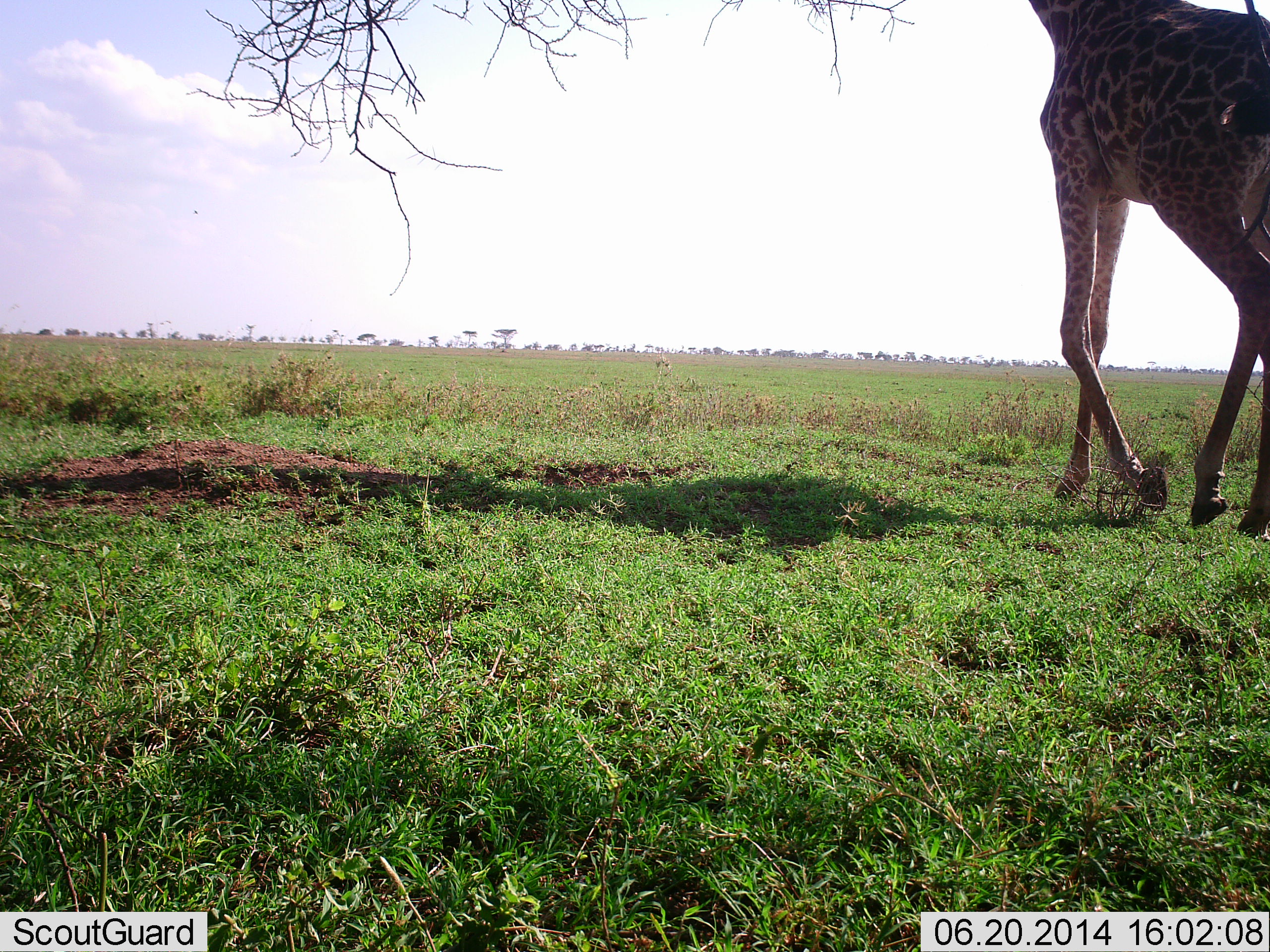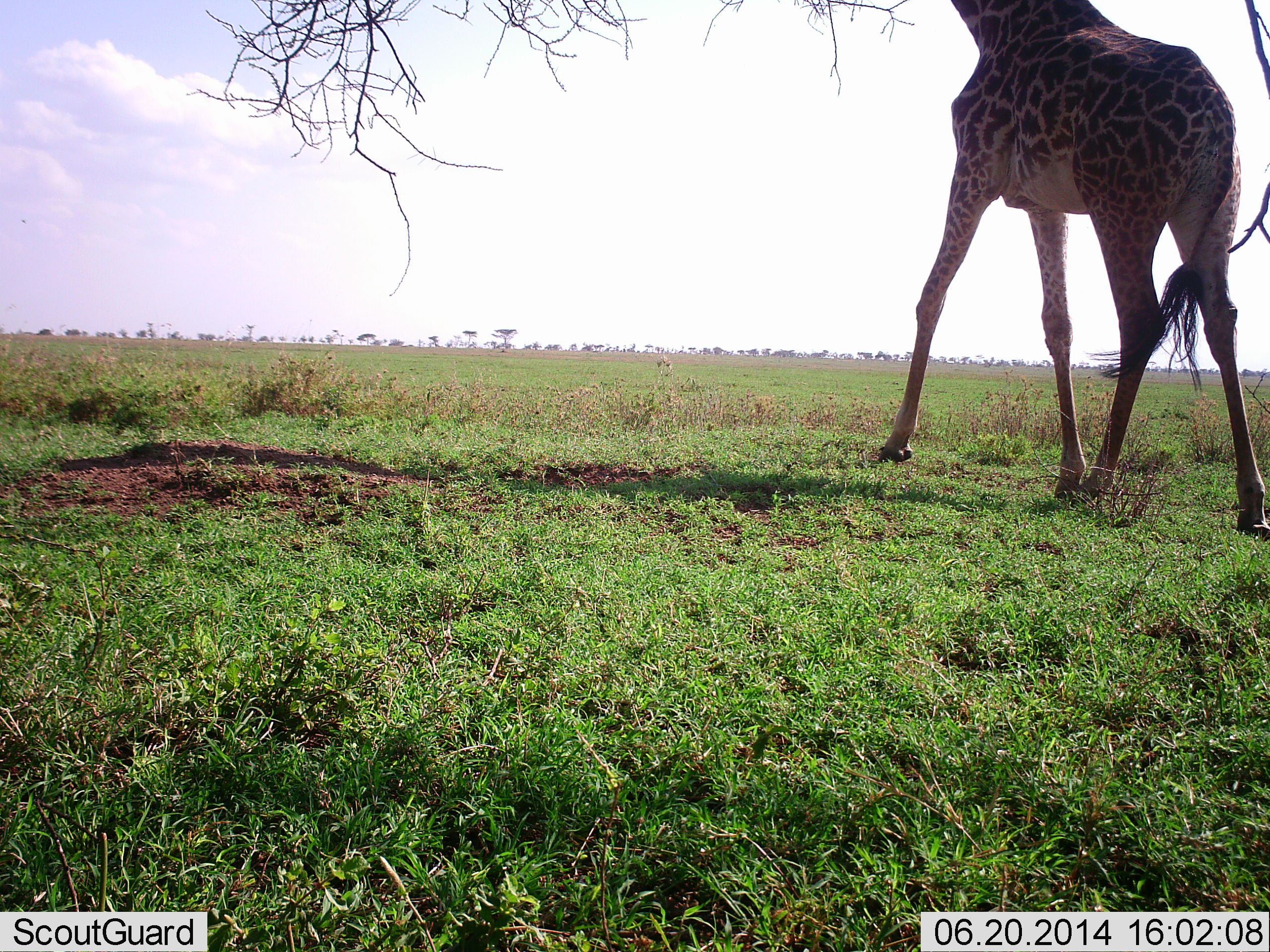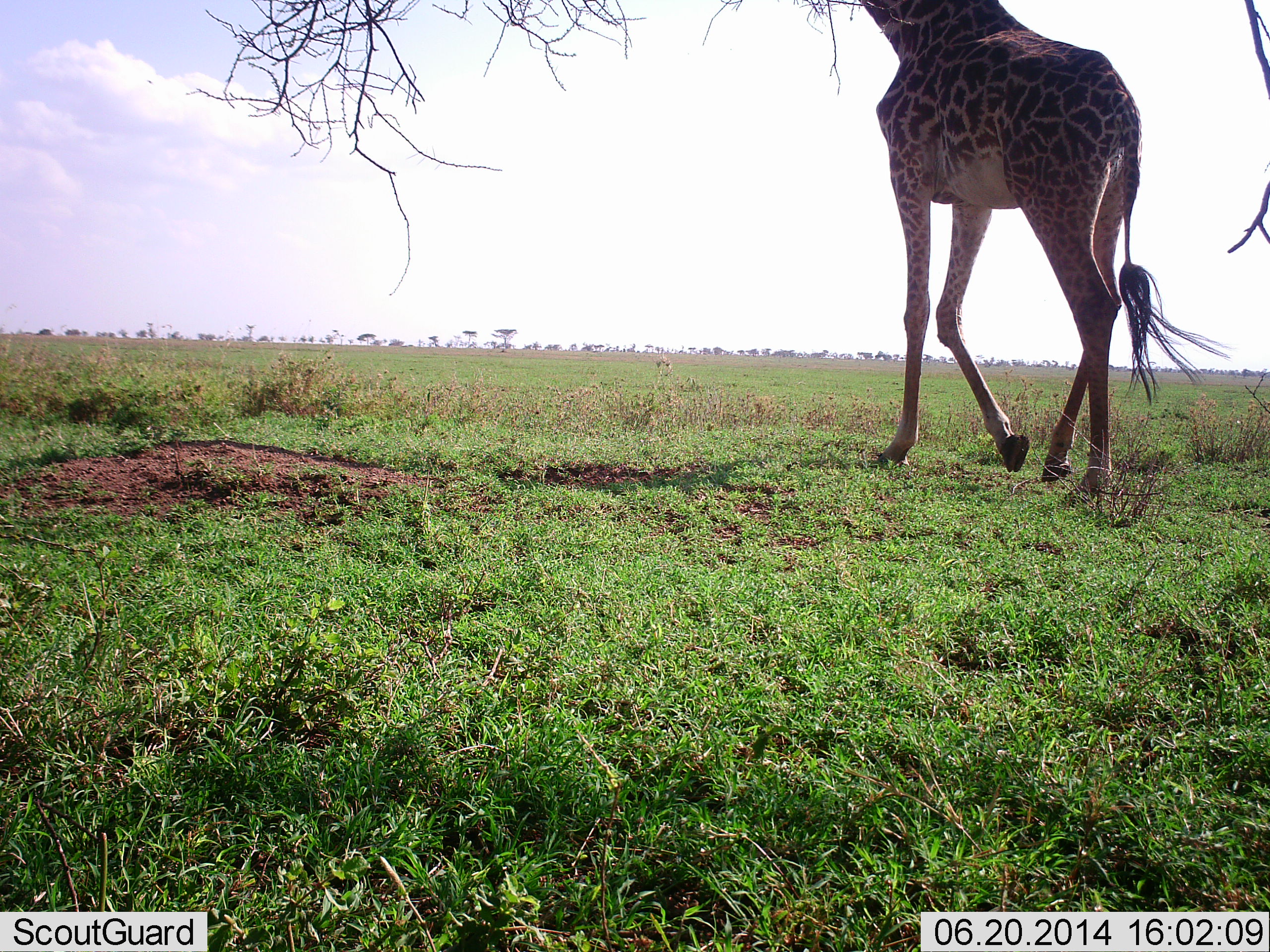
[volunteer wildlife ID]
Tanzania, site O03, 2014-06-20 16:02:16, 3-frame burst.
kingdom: Animalia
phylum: Chordata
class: Mammalia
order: Artiodactyla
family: Giraffidae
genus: Giraffa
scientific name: Giraffa camelopardalis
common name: giraffe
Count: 1.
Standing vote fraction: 9%.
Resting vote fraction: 0%.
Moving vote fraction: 91%.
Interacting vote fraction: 0%.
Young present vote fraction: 0%.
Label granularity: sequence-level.